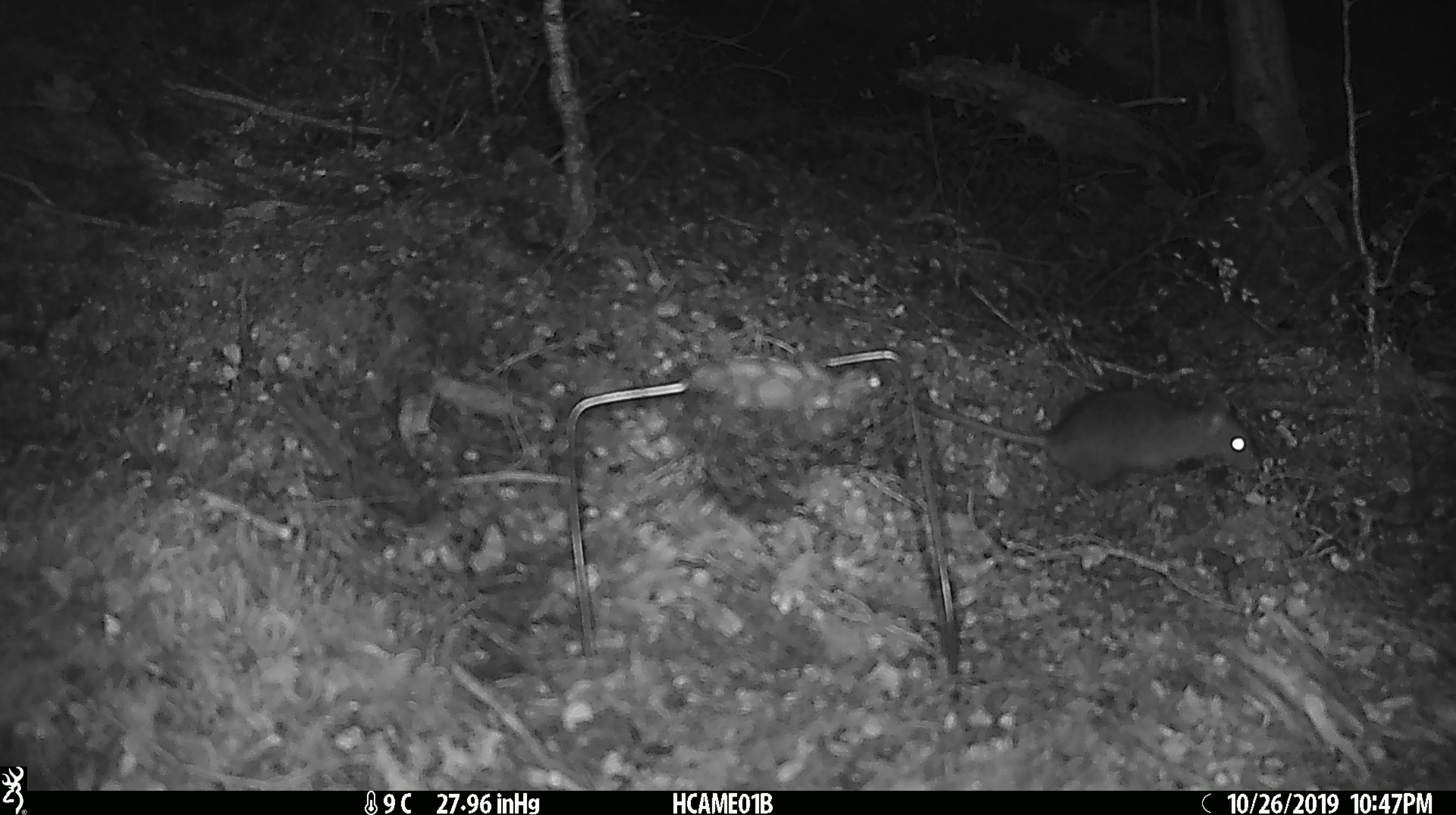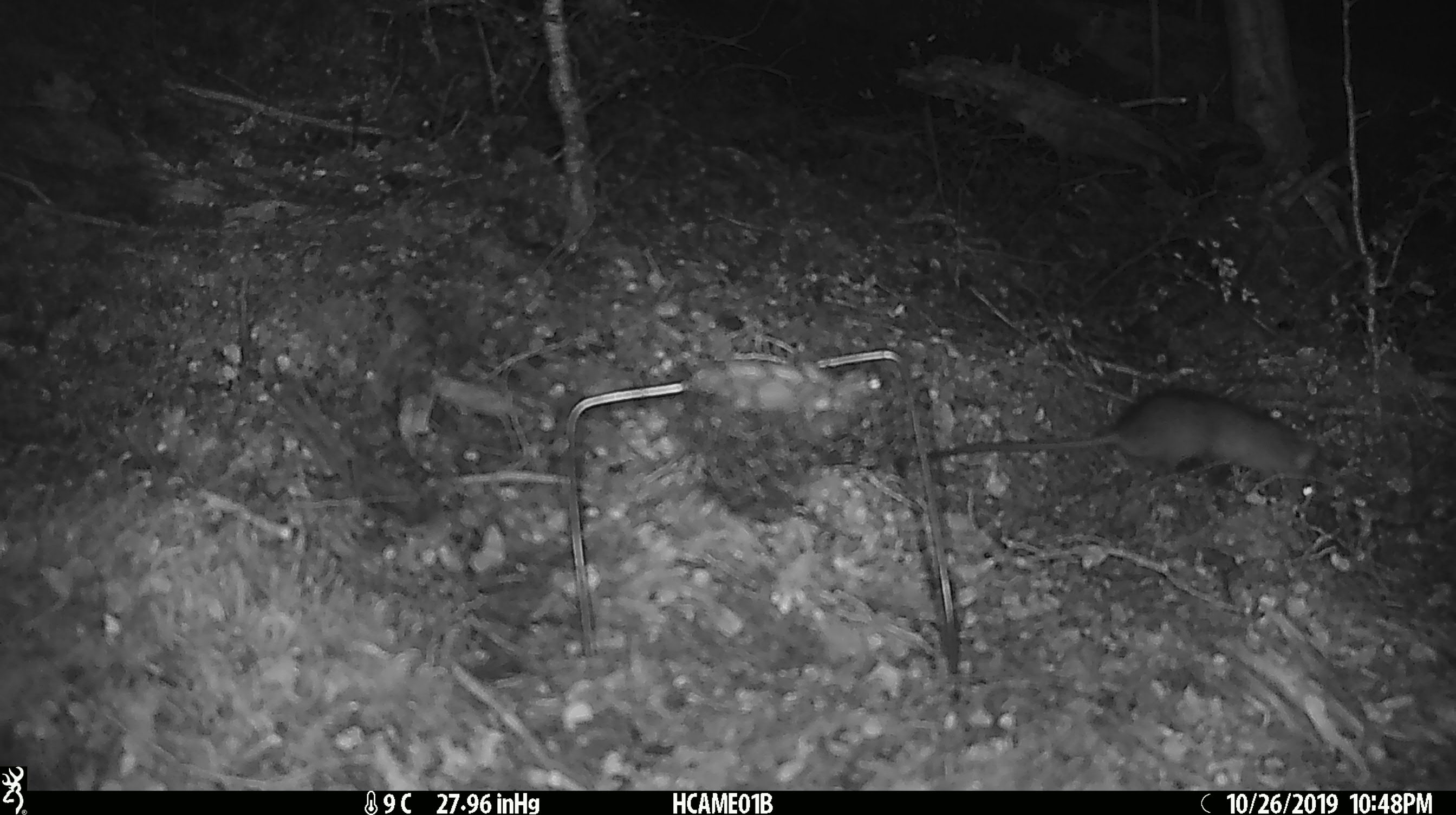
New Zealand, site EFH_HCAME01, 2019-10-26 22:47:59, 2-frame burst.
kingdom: Animalia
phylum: Chordata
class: Mammalia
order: Rodentia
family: Muridae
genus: Rattus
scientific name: Rattus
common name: rat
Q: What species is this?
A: Rat (Rattus).